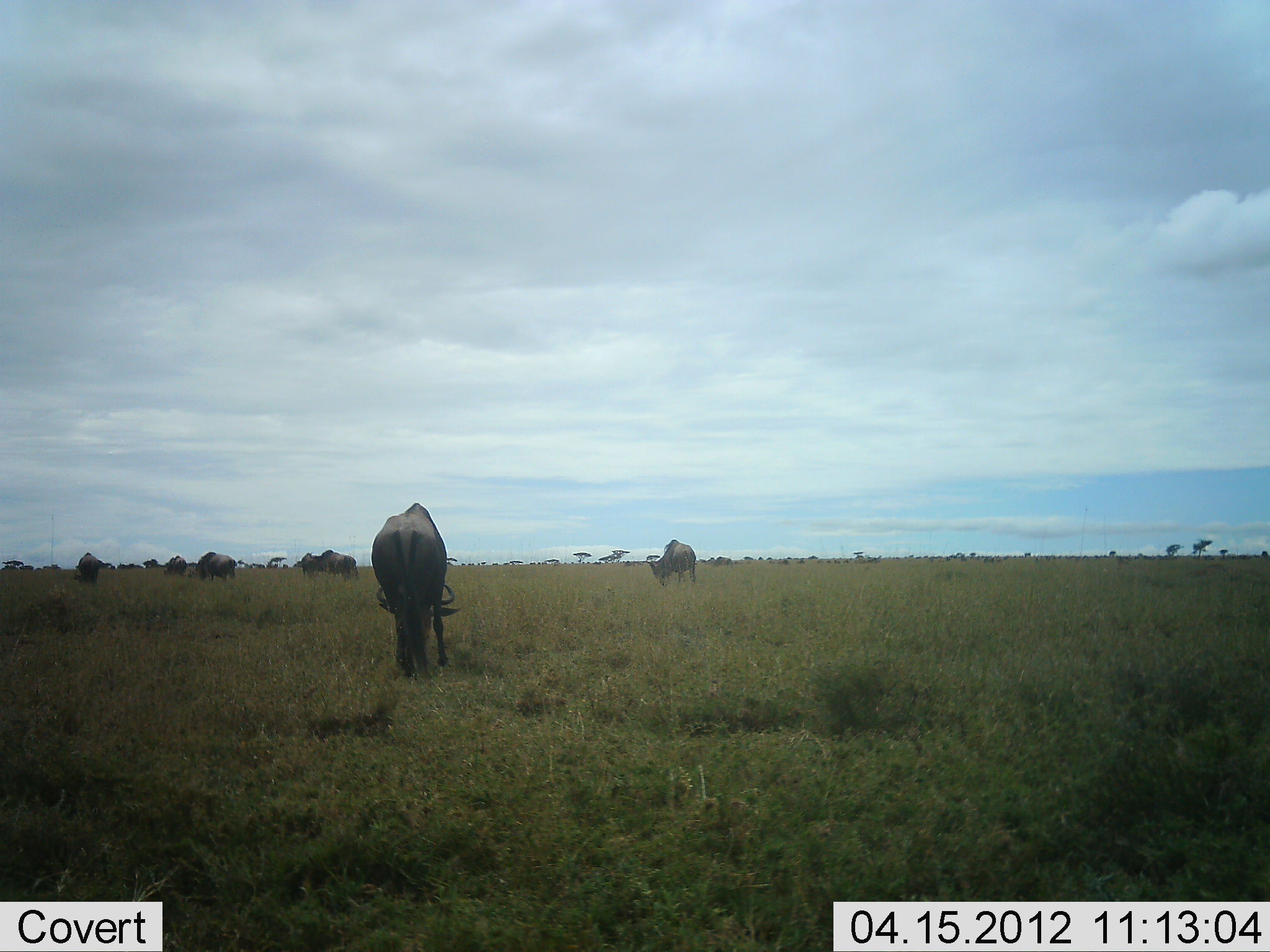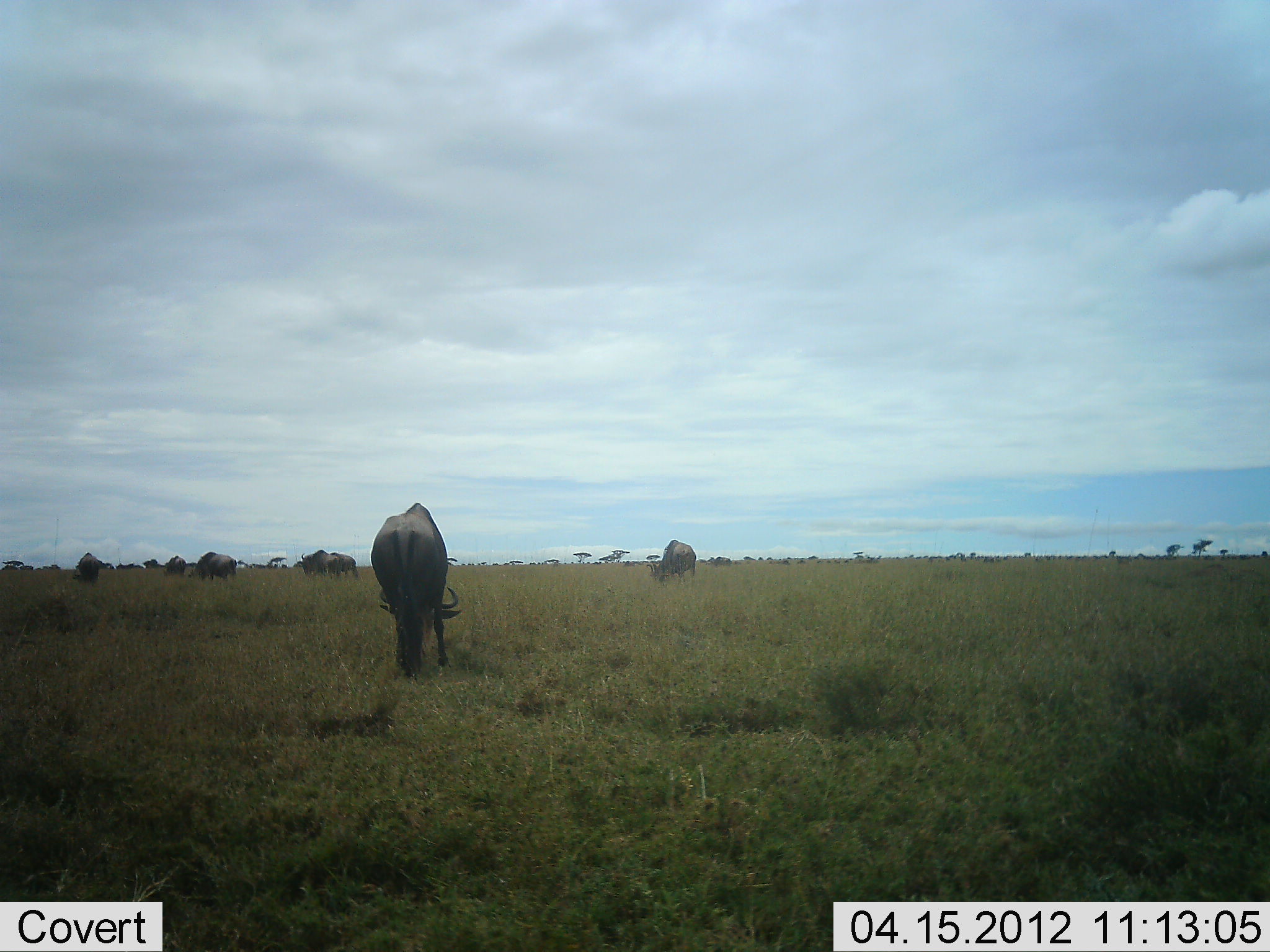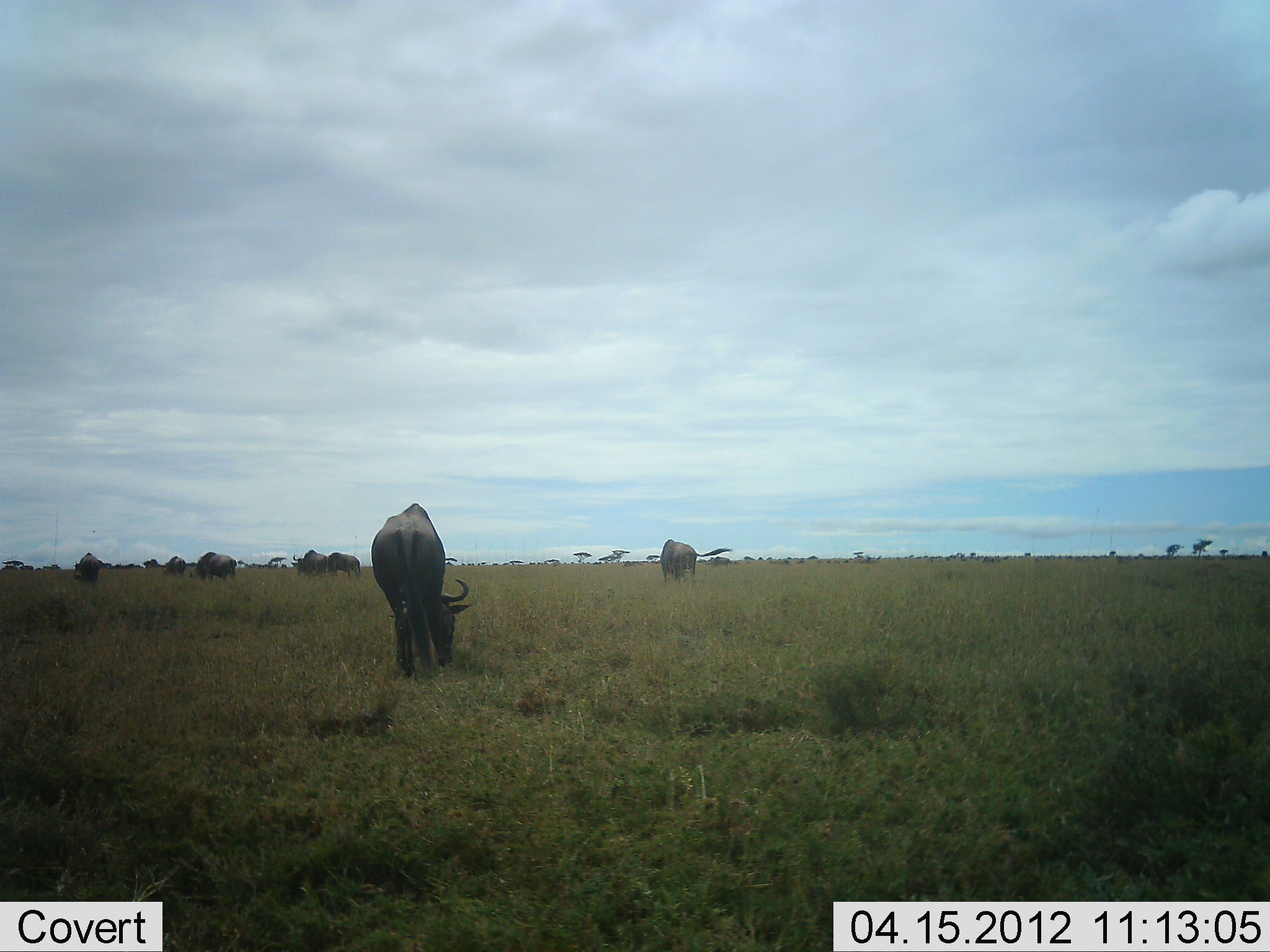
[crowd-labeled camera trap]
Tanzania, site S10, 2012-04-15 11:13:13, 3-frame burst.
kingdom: Animalia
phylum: Chordata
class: Mammalia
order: Artiodactyla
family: Bovidae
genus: Connochaetes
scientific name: Connochaetes taurinus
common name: blue wildebeest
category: wildebeest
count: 11-50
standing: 25%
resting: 0%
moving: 17%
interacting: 0%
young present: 0%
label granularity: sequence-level